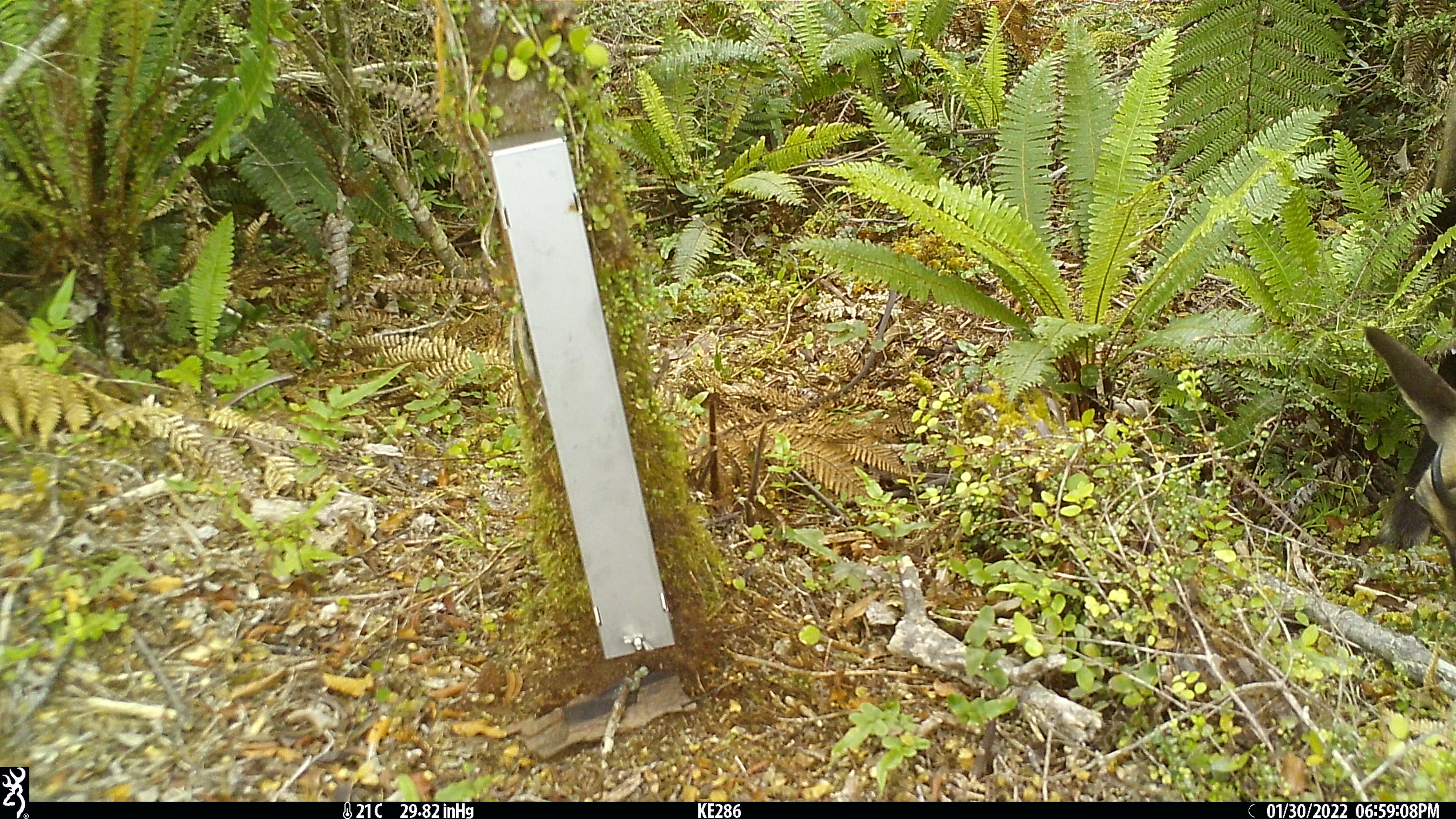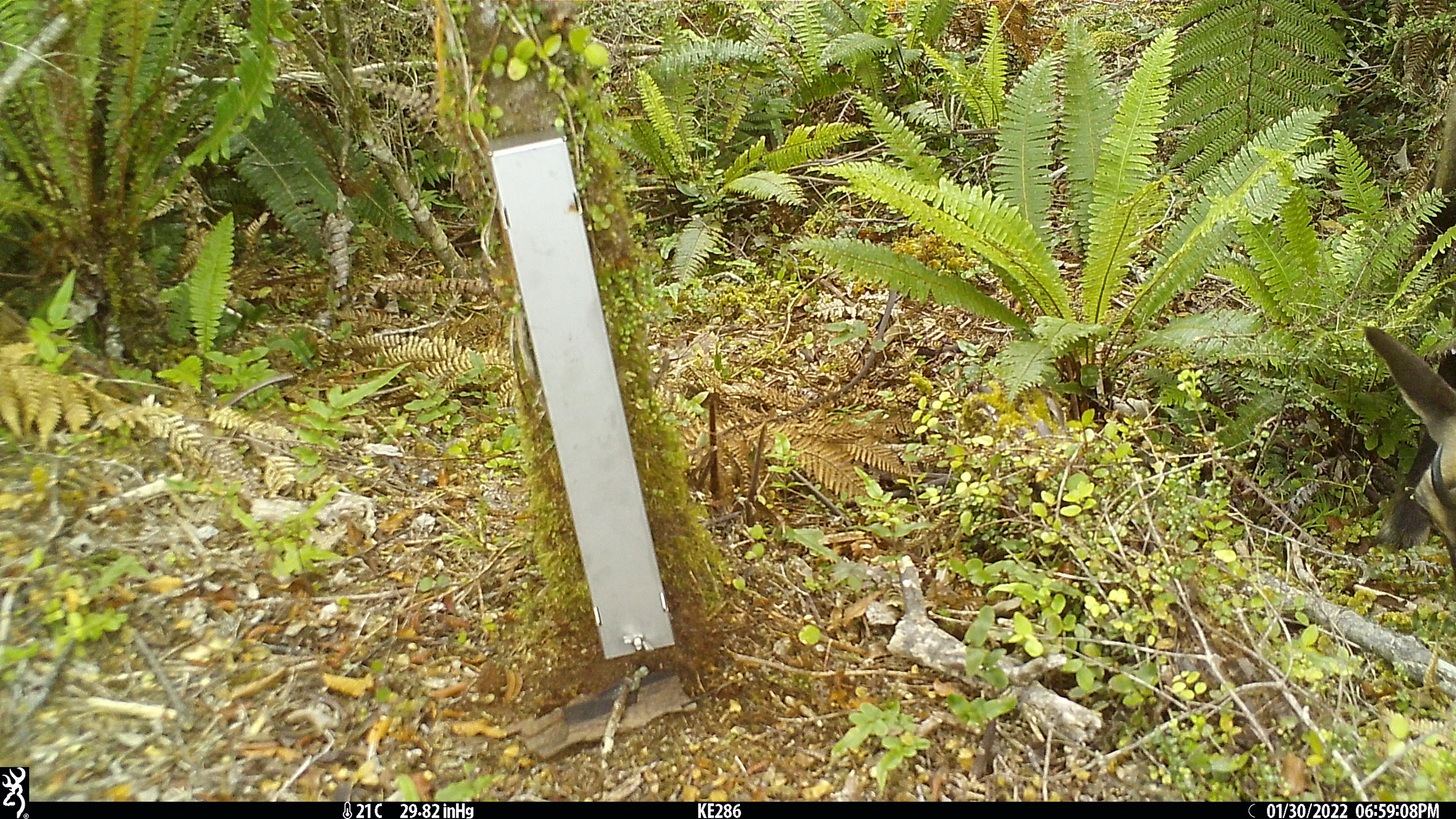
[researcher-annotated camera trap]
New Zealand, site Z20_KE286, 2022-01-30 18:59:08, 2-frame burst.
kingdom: Animalia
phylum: Chordata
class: Mammalia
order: Artiodactyla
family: Bovidae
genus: Rupicapra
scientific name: Rupicapra rupicapra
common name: alpine chamois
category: chamois